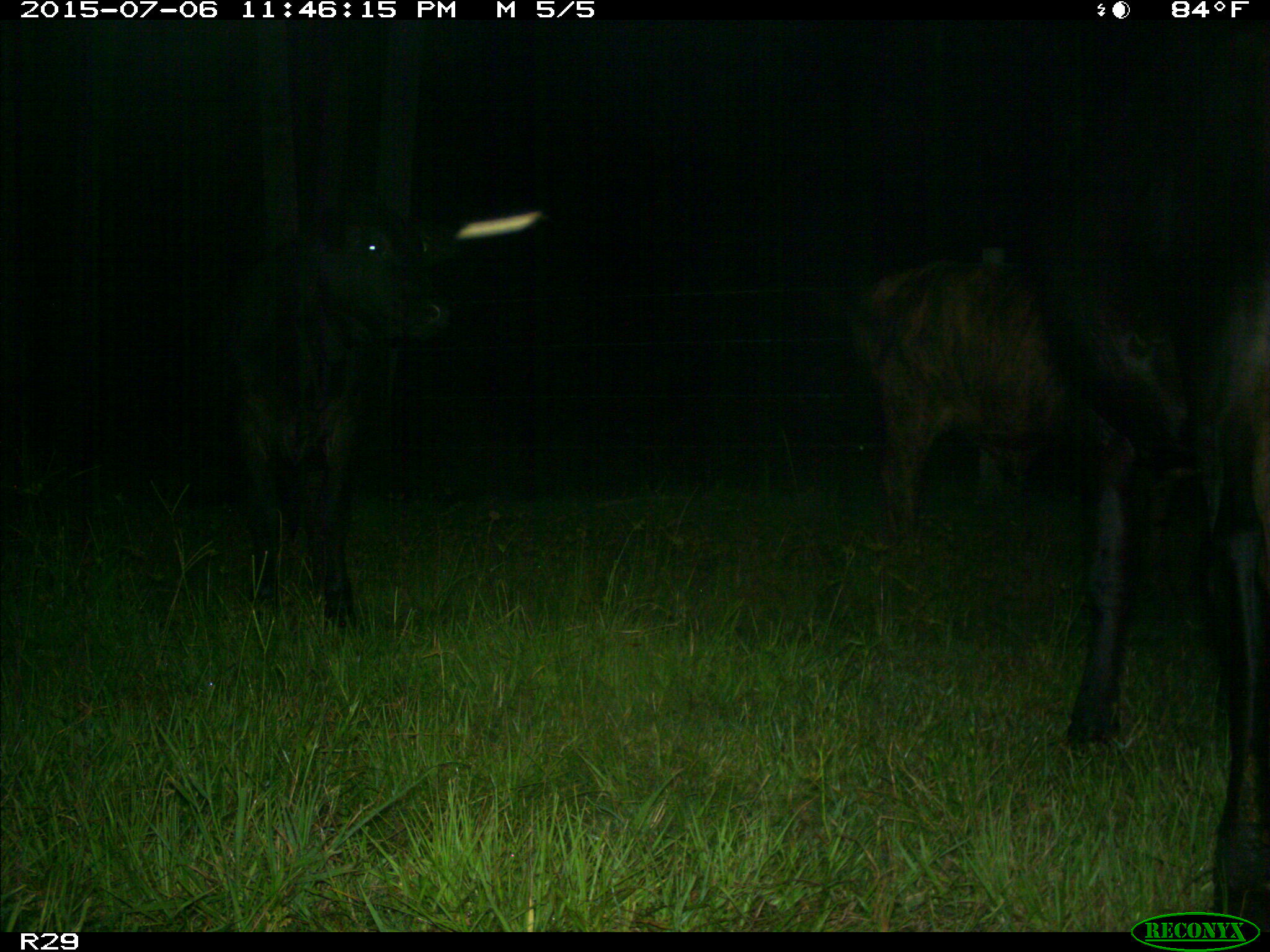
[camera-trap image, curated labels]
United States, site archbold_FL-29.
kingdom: Animalia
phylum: Chordata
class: Mammalia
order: Artiodactyla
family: Bovidae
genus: Bos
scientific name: Bos taurus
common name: domestic cow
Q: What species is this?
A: Bos taurus (domestic cow).